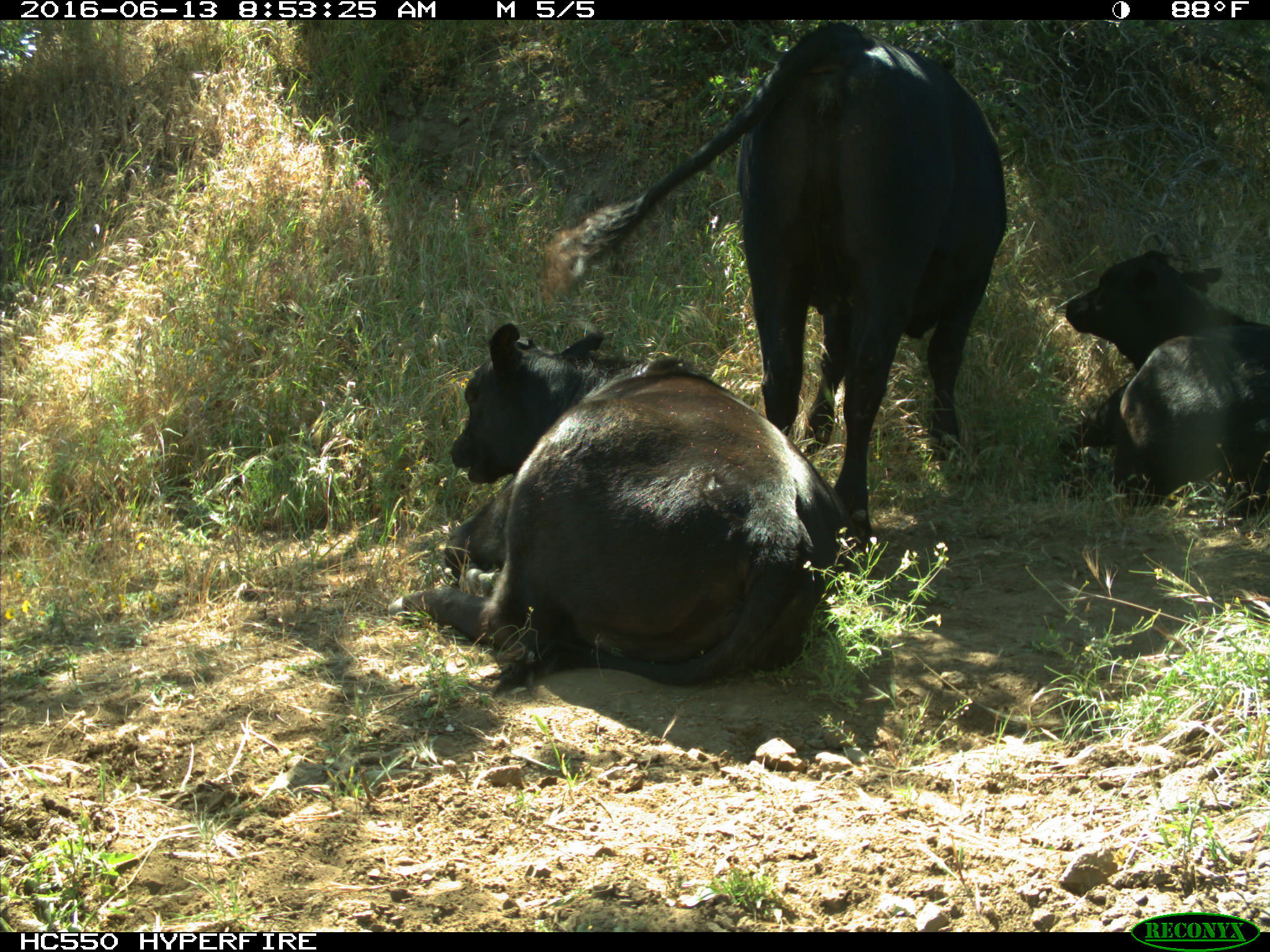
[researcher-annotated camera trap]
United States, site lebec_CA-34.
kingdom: Animalia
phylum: Chordata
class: Mammalia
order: Artiodactyla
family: Bovidae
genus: Bos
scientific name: Bos taurus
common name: domestic cow